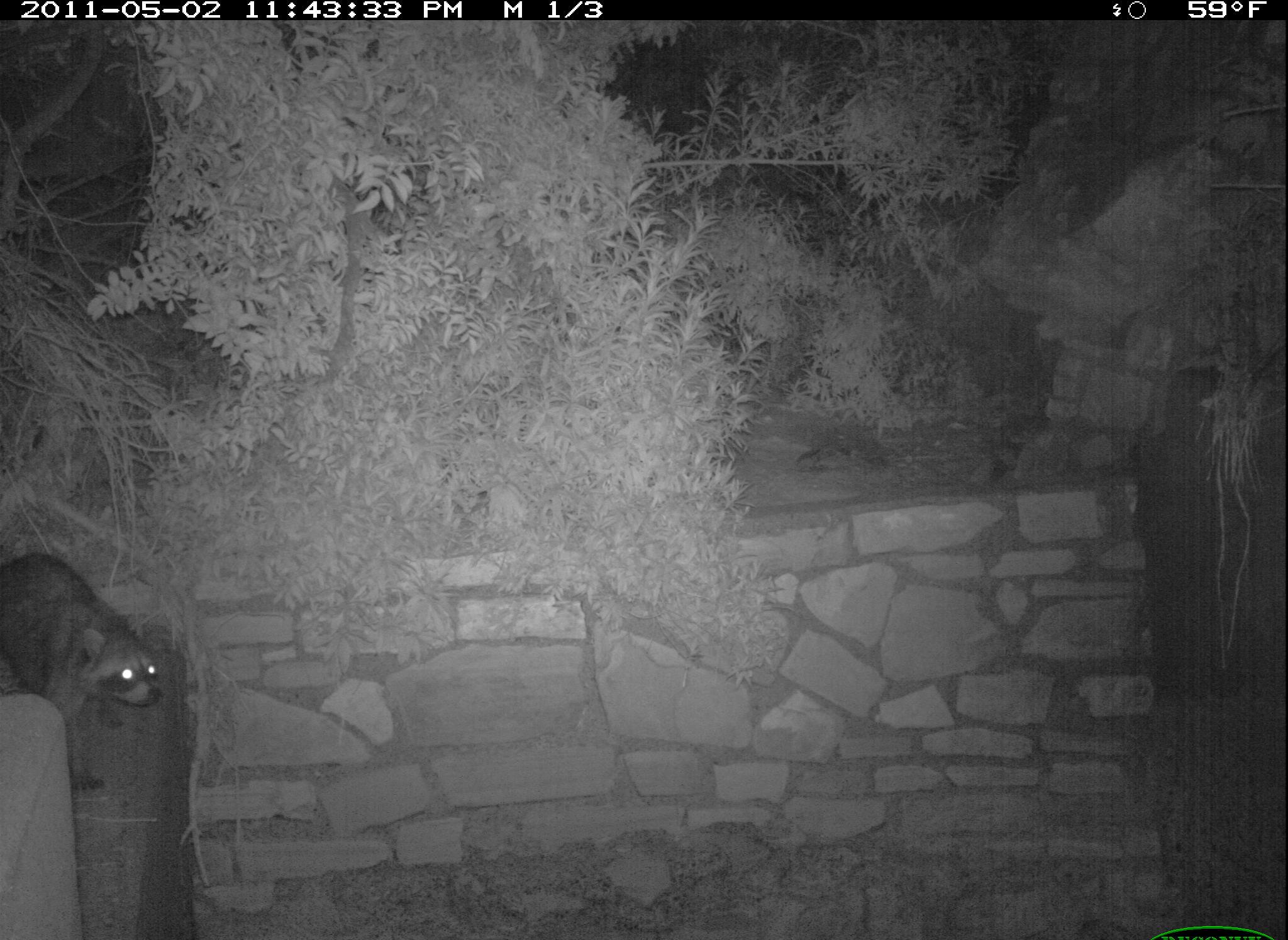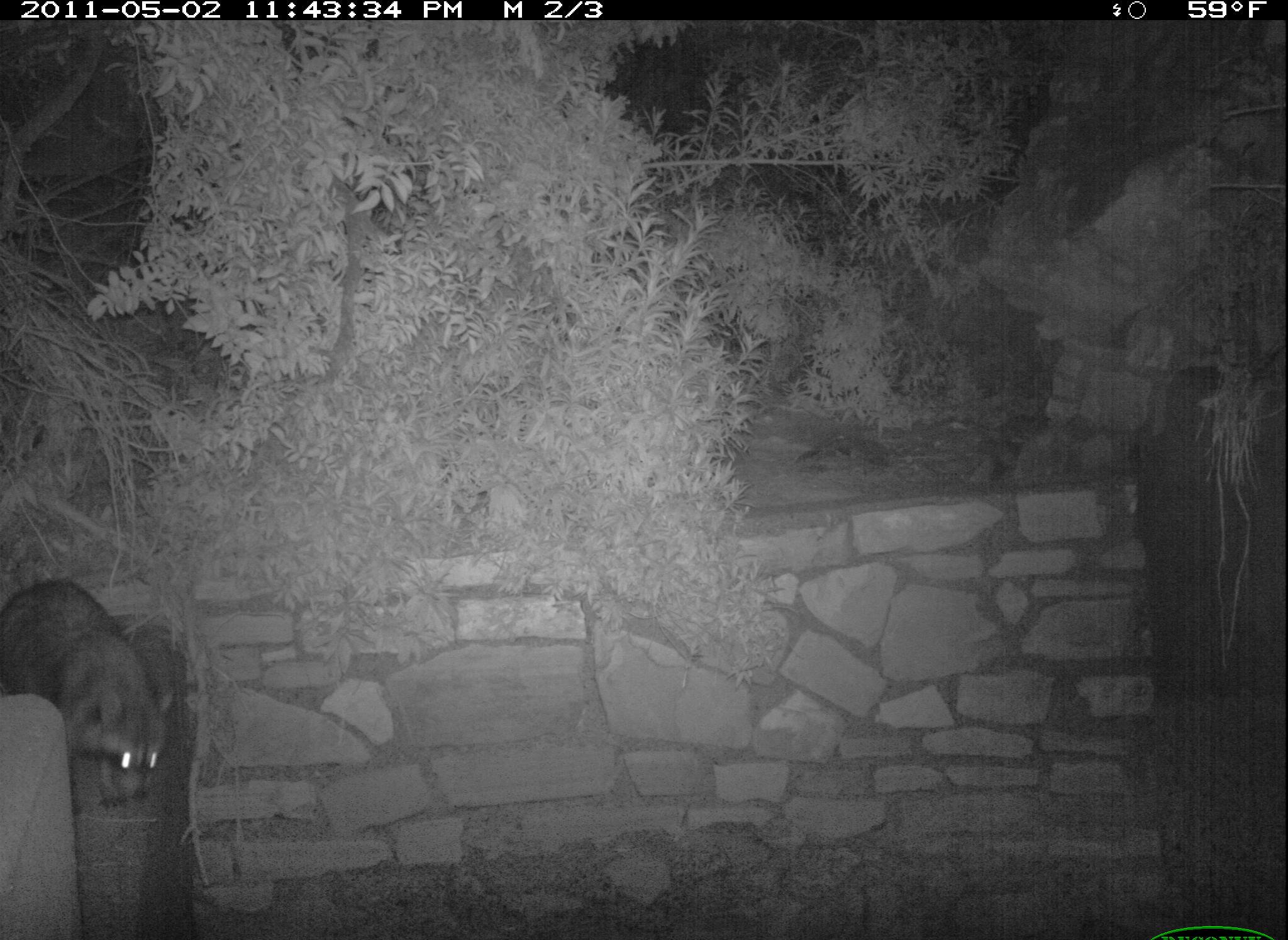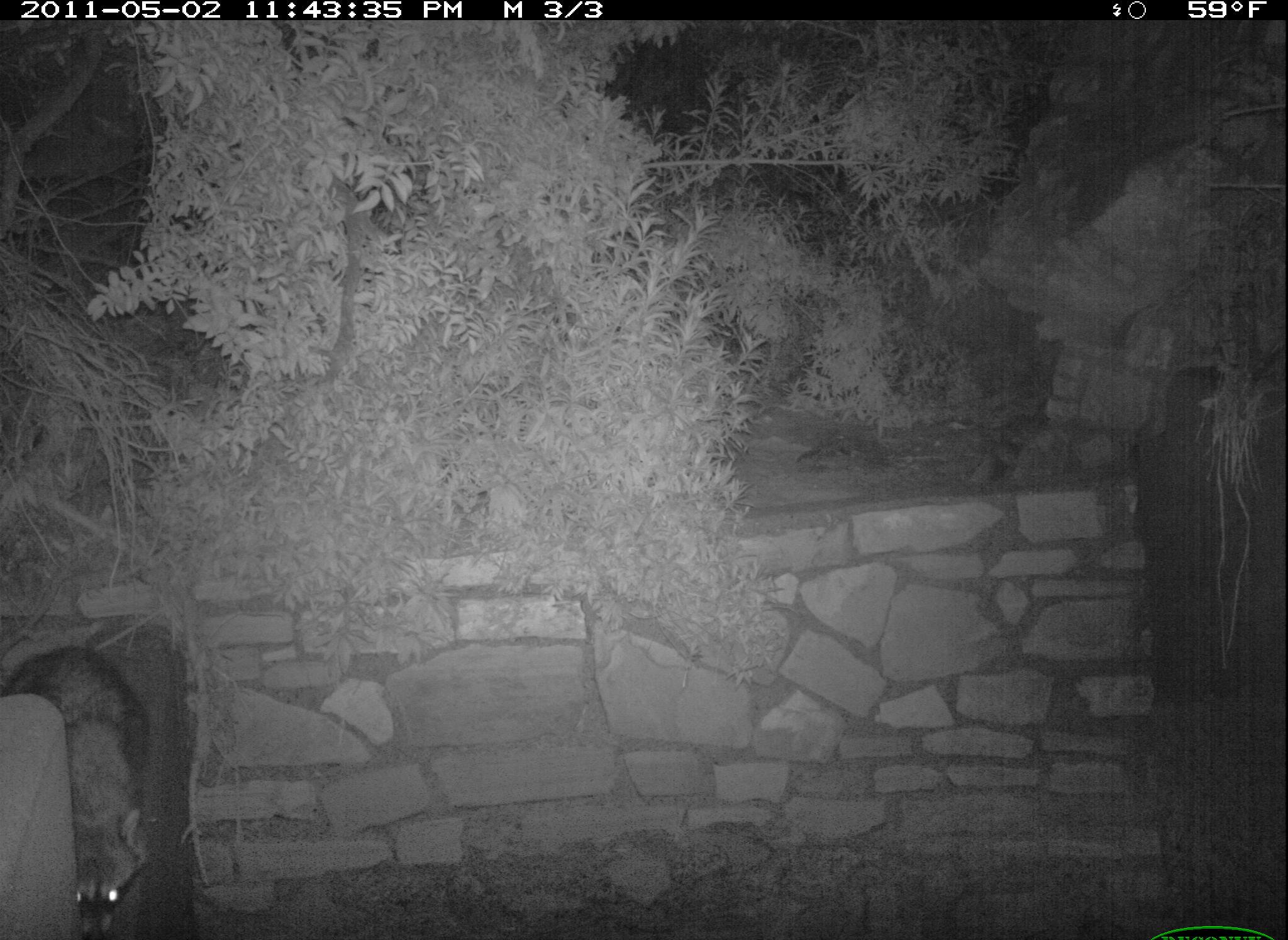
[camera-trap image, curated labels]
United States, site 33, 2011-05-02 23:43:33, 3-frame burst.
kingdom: Animalia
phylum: Chordata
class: Mammalia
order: Carnivora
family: Procyonidae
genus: Procyon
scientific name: Procyon lotor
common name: raccoon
Raccoon (Procyon lotor).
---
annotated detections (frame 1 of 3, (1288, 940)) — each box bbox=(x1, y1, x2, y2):
raccoon: bbox=(2, 546, 174, 805)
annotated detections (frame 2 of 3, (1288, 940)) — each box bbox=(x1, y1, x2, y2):
raccoon: bbox=(0, 573, 188, 815)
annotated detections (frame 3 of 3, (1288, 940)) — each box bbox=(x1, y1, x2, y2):
raccoon: bbox=(3, 641, 163, 940)